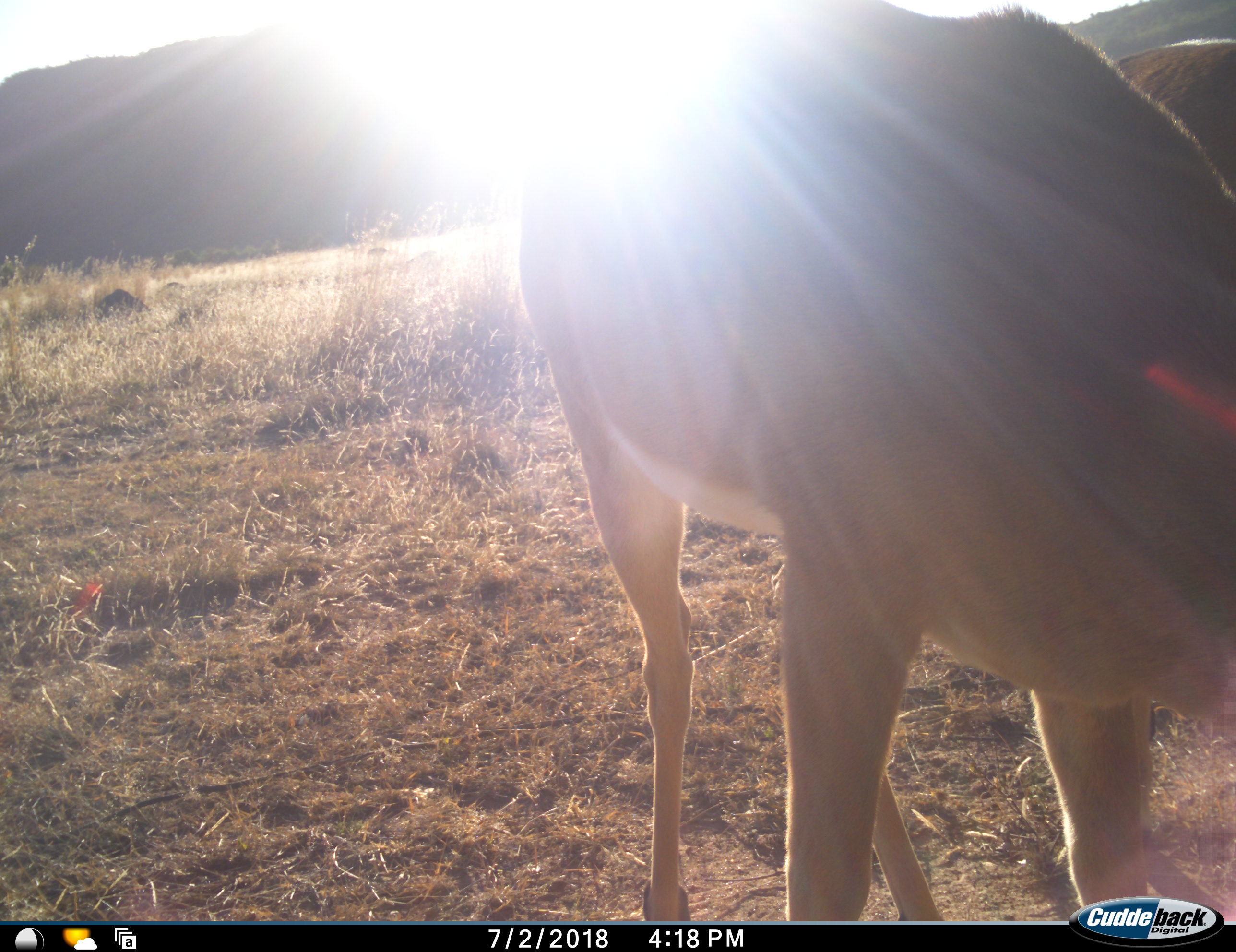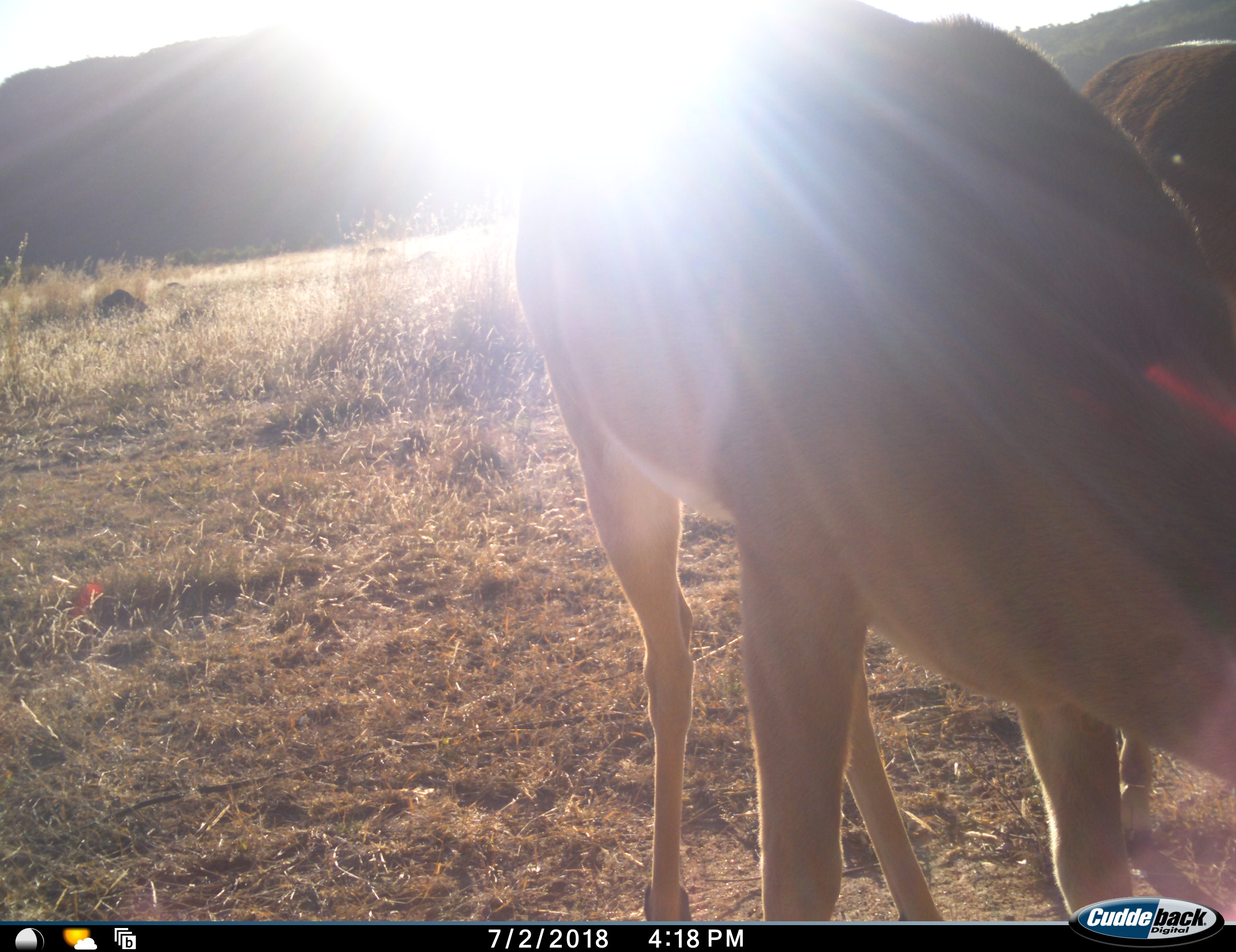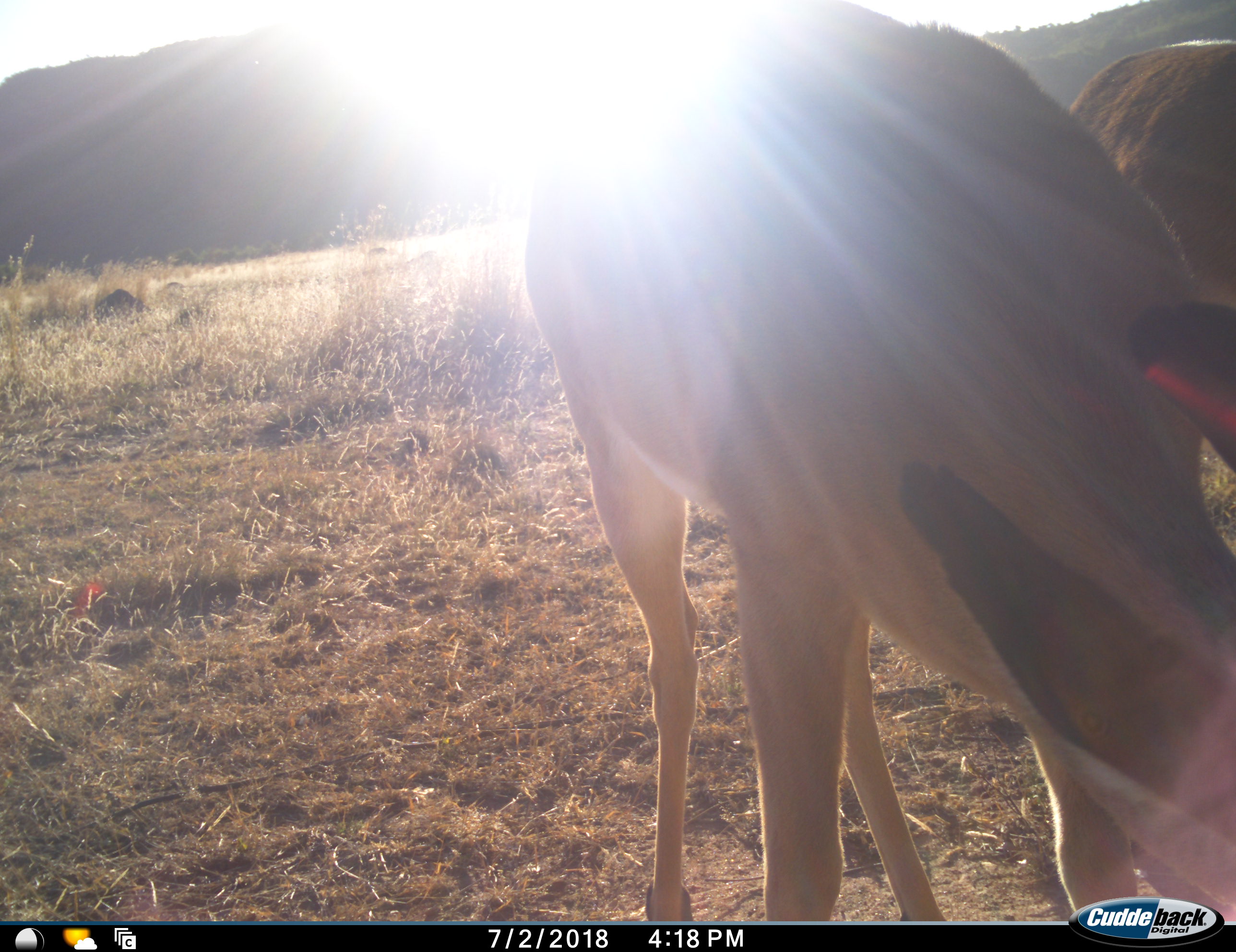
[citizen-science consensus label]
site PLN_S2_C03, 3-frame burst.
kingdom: Animalia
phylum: Chordata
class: Mammalia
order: Artiodactyla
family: Bovidae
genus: Aepyceros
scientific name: Aepyceros melampus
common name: impala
Impala (Aepyceros melampus), count 2. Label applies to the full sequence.